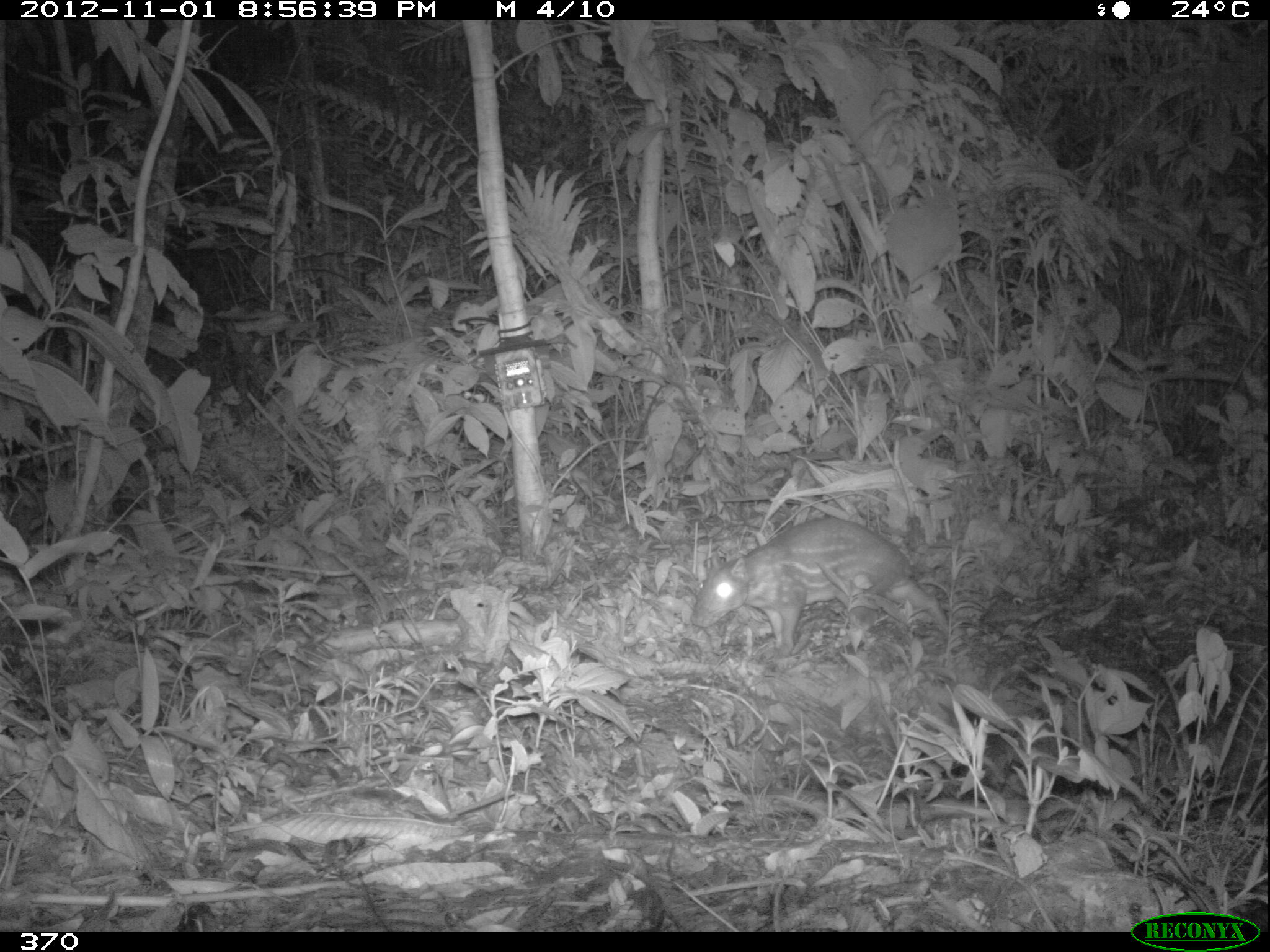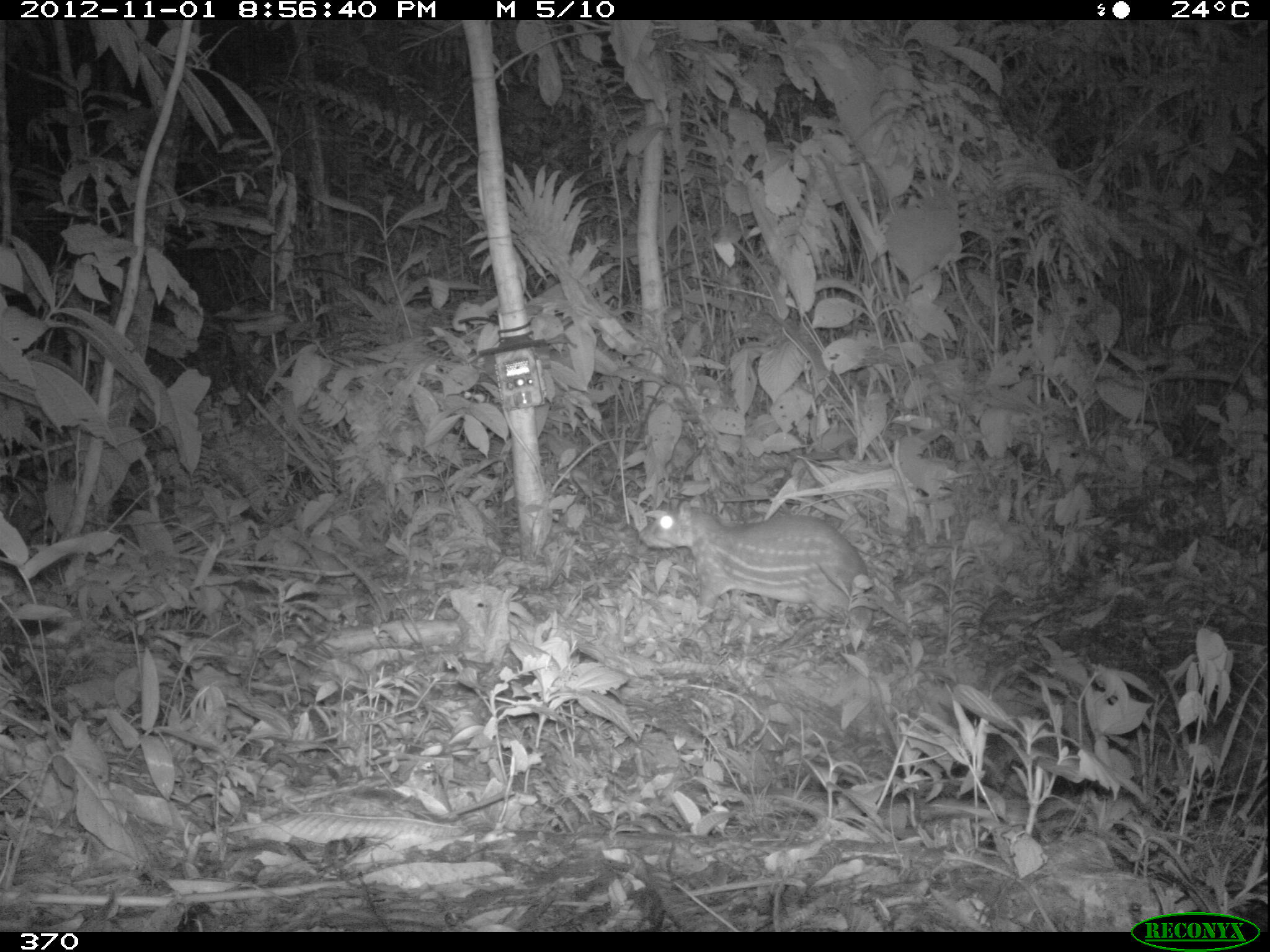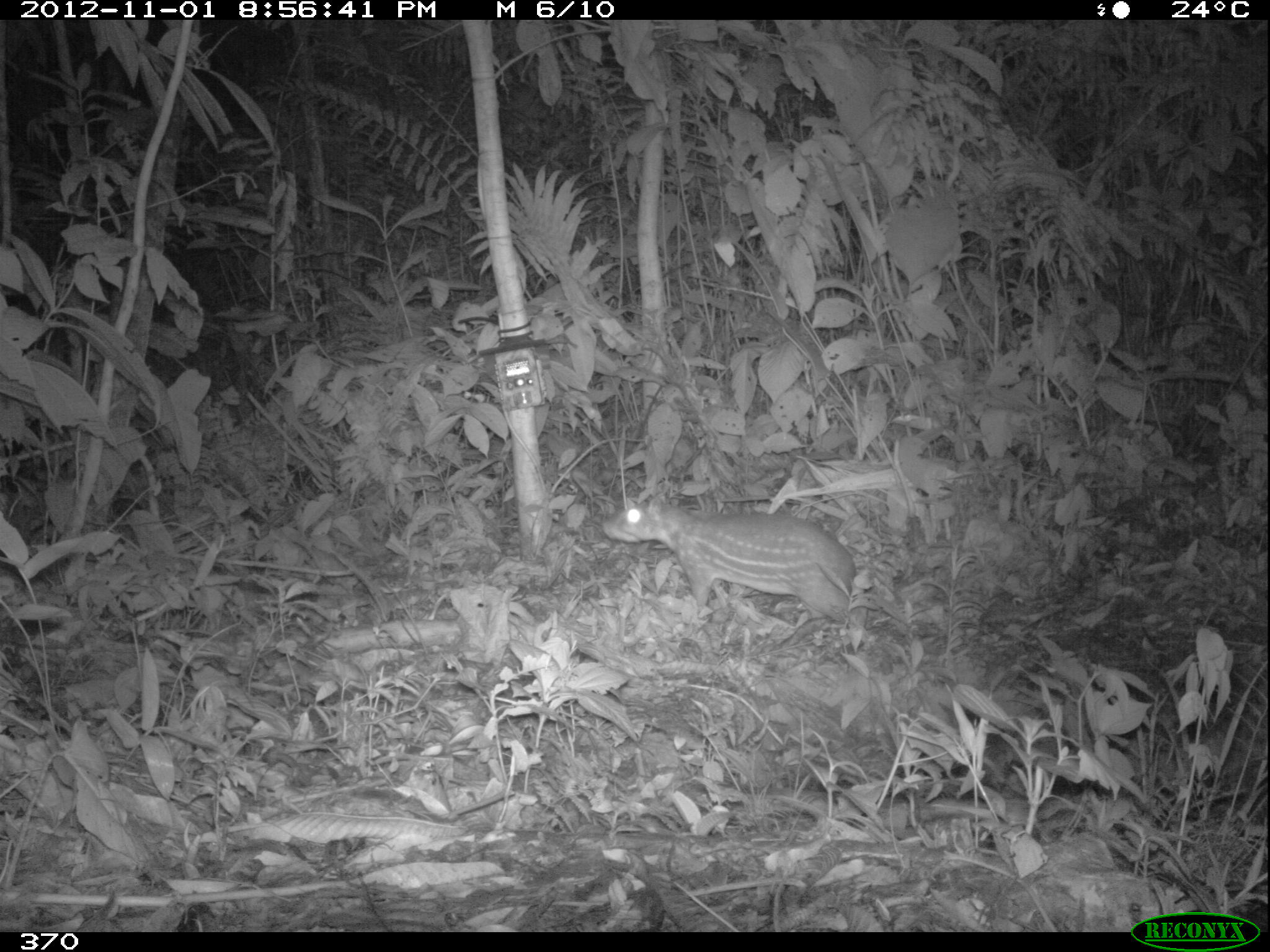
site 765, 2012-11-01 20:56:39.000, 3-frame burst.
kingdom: Animalia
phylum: Chordata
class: Mammalia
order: Rodentia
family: Cuniculidae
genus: Cuniculus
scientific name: Cuniculus paca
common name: spotted paca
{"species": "Cuniculus paca (spotted paca)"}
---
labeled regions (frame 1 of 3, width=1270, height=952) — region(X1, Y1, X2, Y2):
cuniculus paca: region(689, 515, 949, 656)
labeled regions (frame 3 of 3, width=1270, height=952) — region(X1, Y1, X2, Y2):
cuniculus paca: region(600, 496, 856, 622)